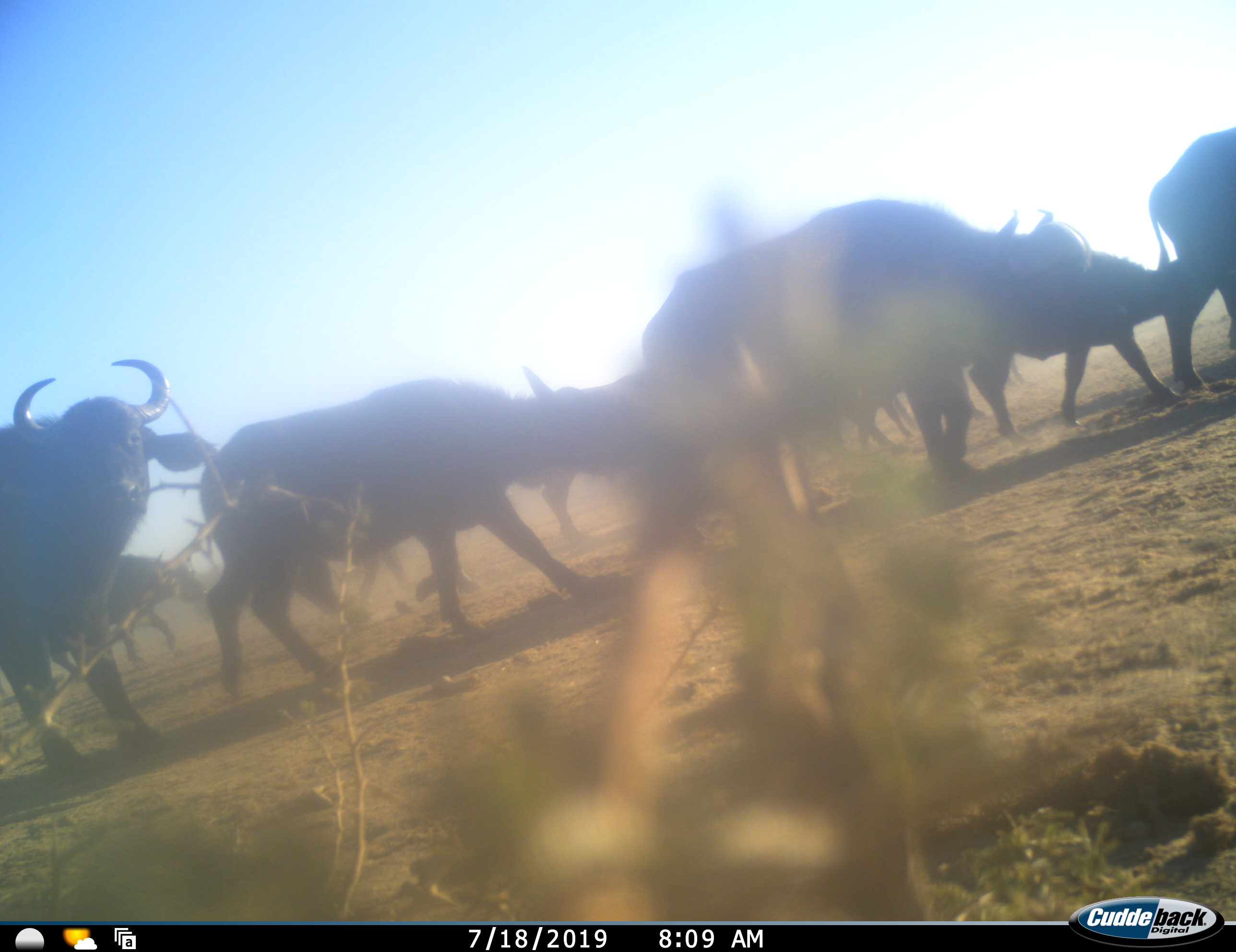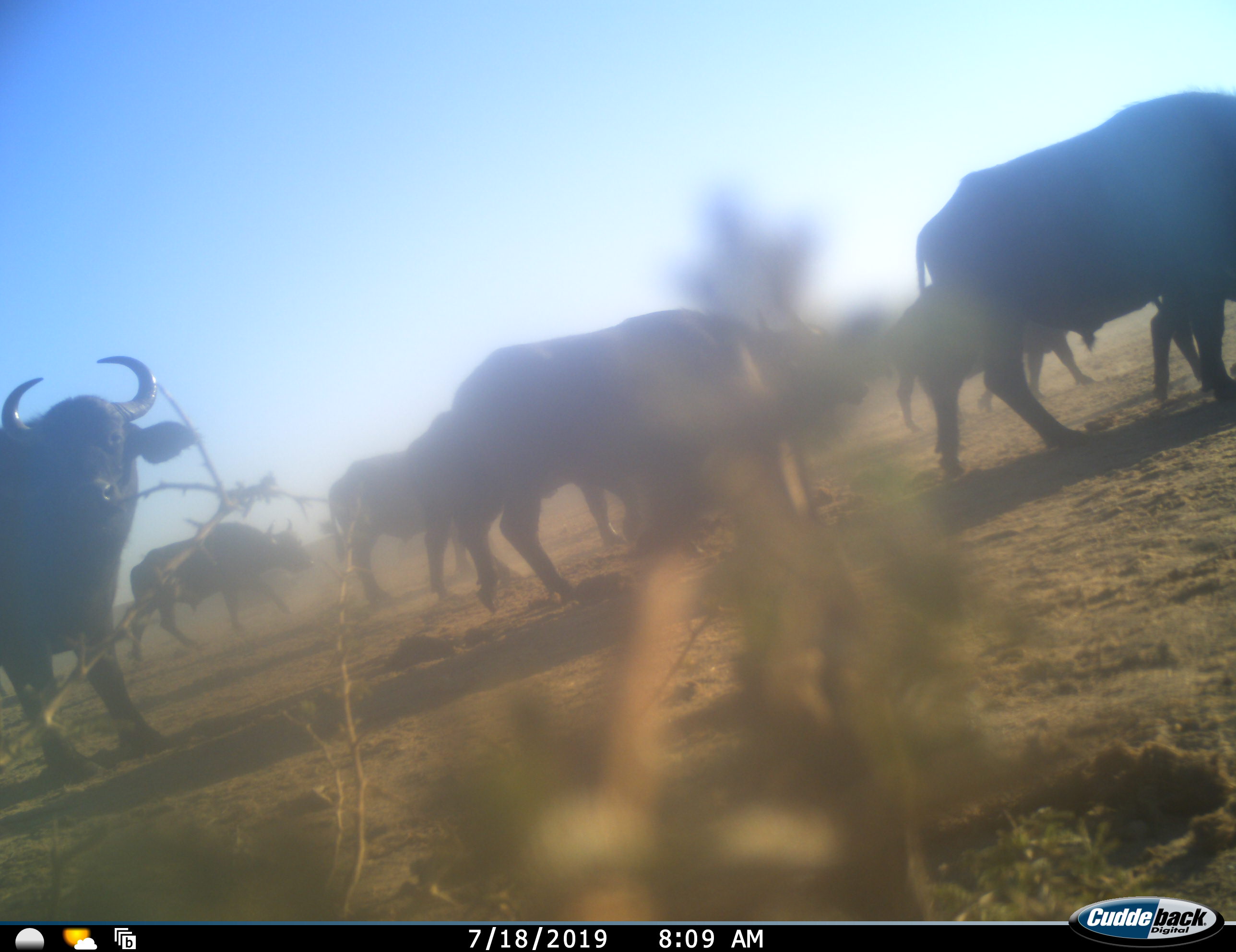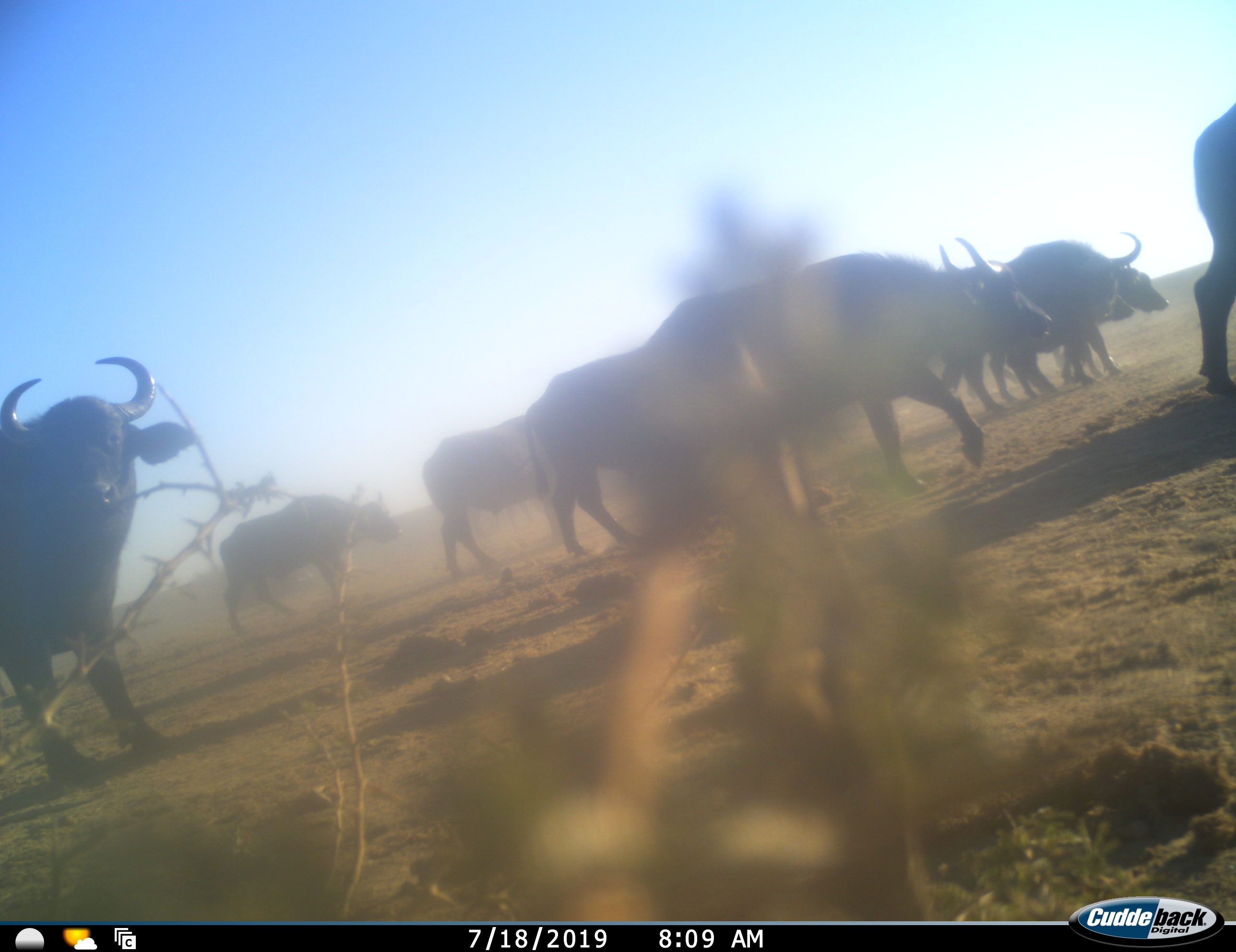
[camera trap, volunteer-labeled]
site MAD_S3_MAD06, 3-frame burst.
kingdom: Animalia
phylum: Chordata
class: Mammalia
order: Artiodactyla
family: Bovidae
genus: Syncerus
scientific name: Syncerus caffer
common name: african buffalo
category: buffalo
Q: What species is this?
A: Buffalo (african buffalo) (Syncerus caffer).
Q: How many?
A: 10.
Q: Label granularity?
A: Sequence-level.